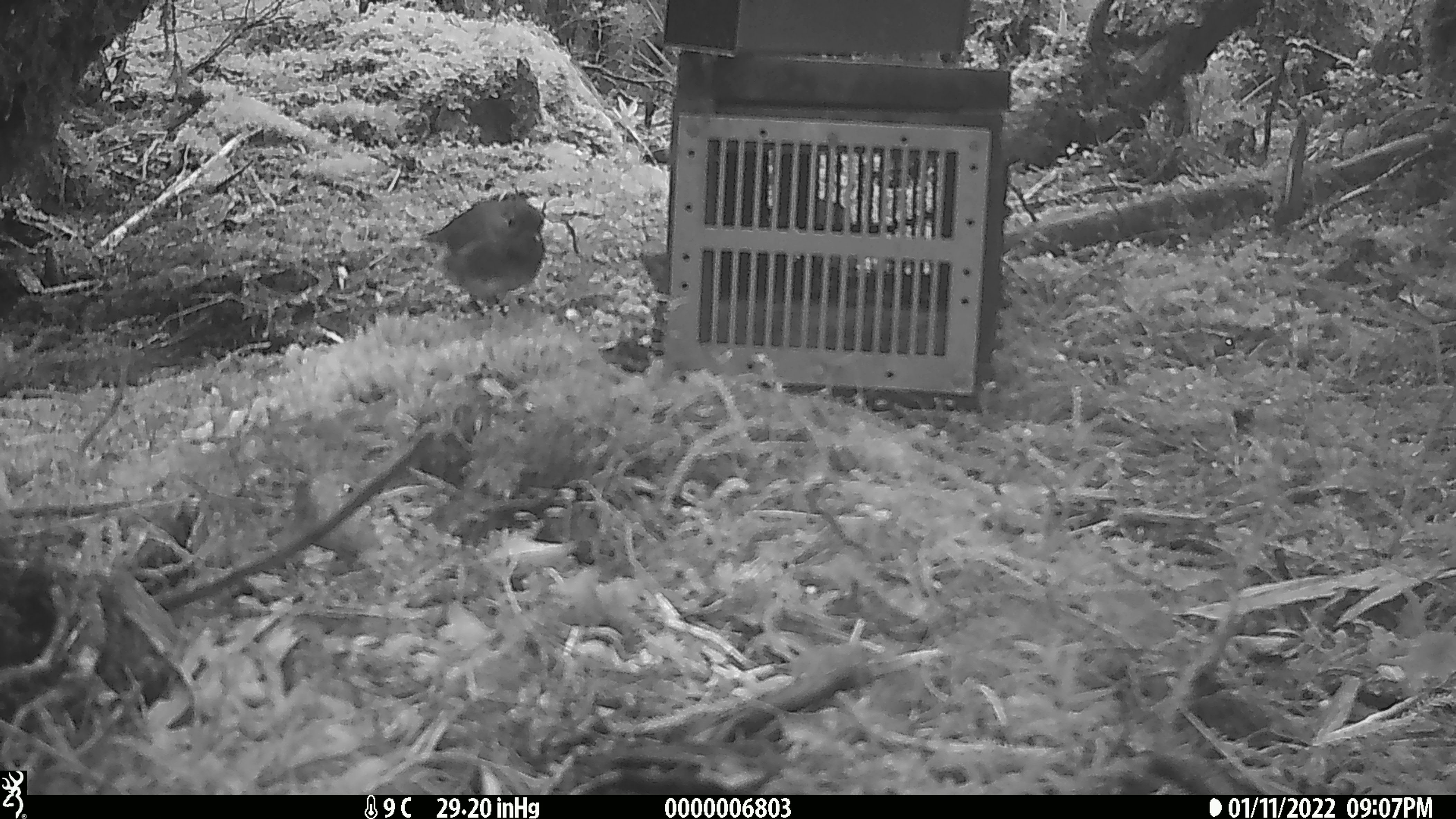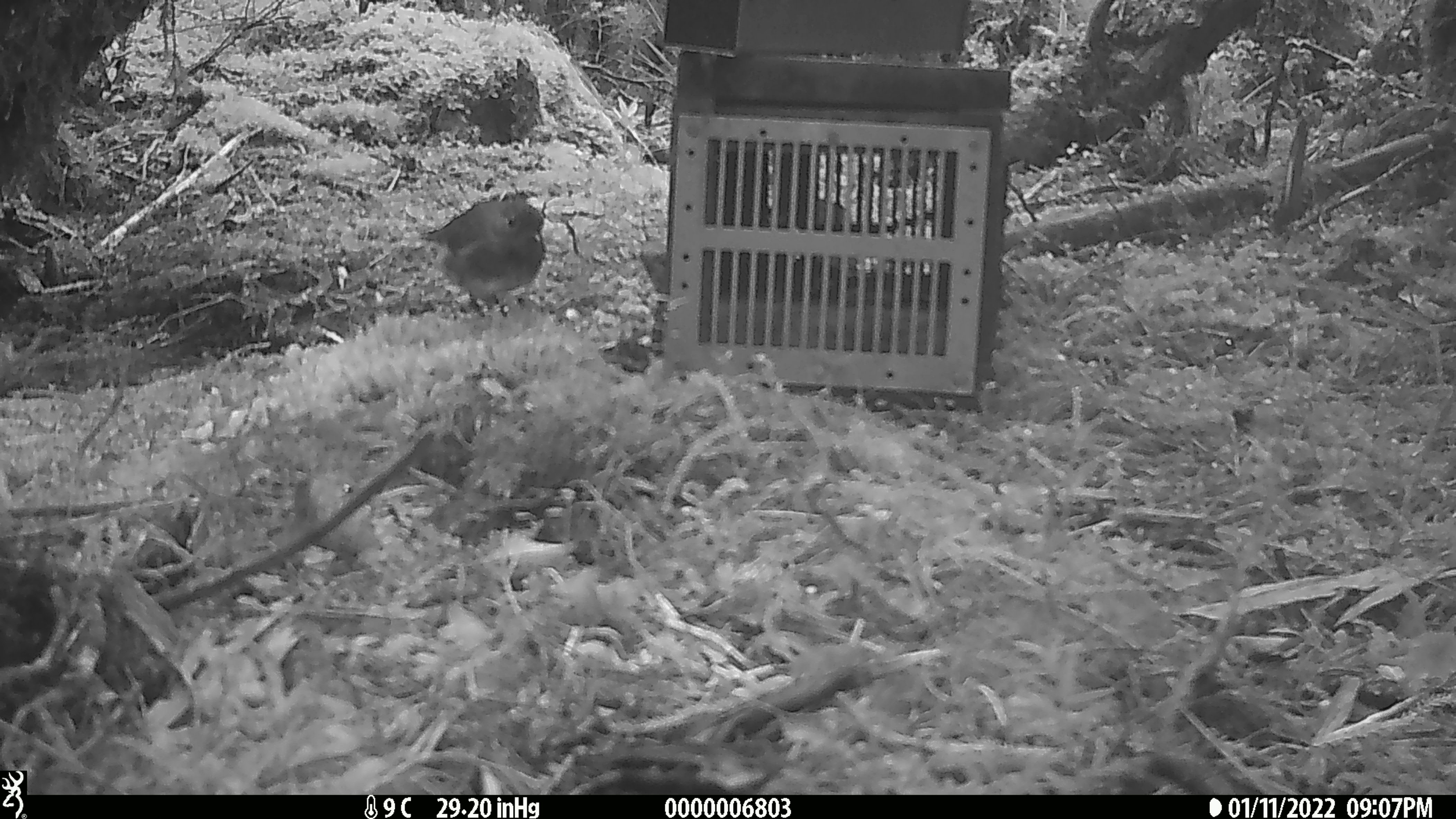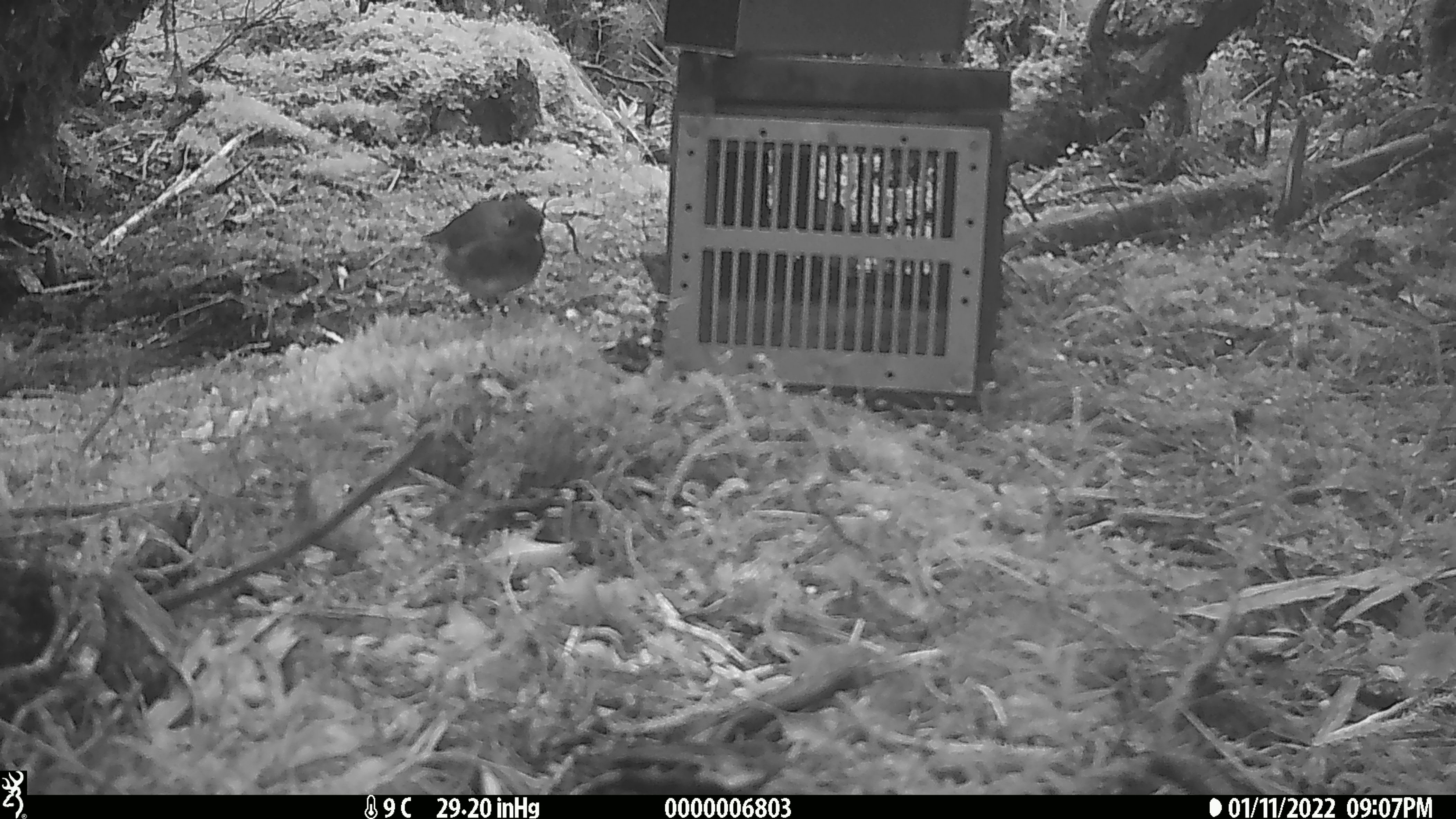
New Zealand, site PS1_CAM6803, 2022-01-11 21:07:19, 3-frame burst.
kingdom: Animalia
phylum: Chordata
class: Aves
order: Passeriformes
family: Petroicidae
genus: Petroica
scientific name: Petroica australis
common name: new zealand robin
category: robin